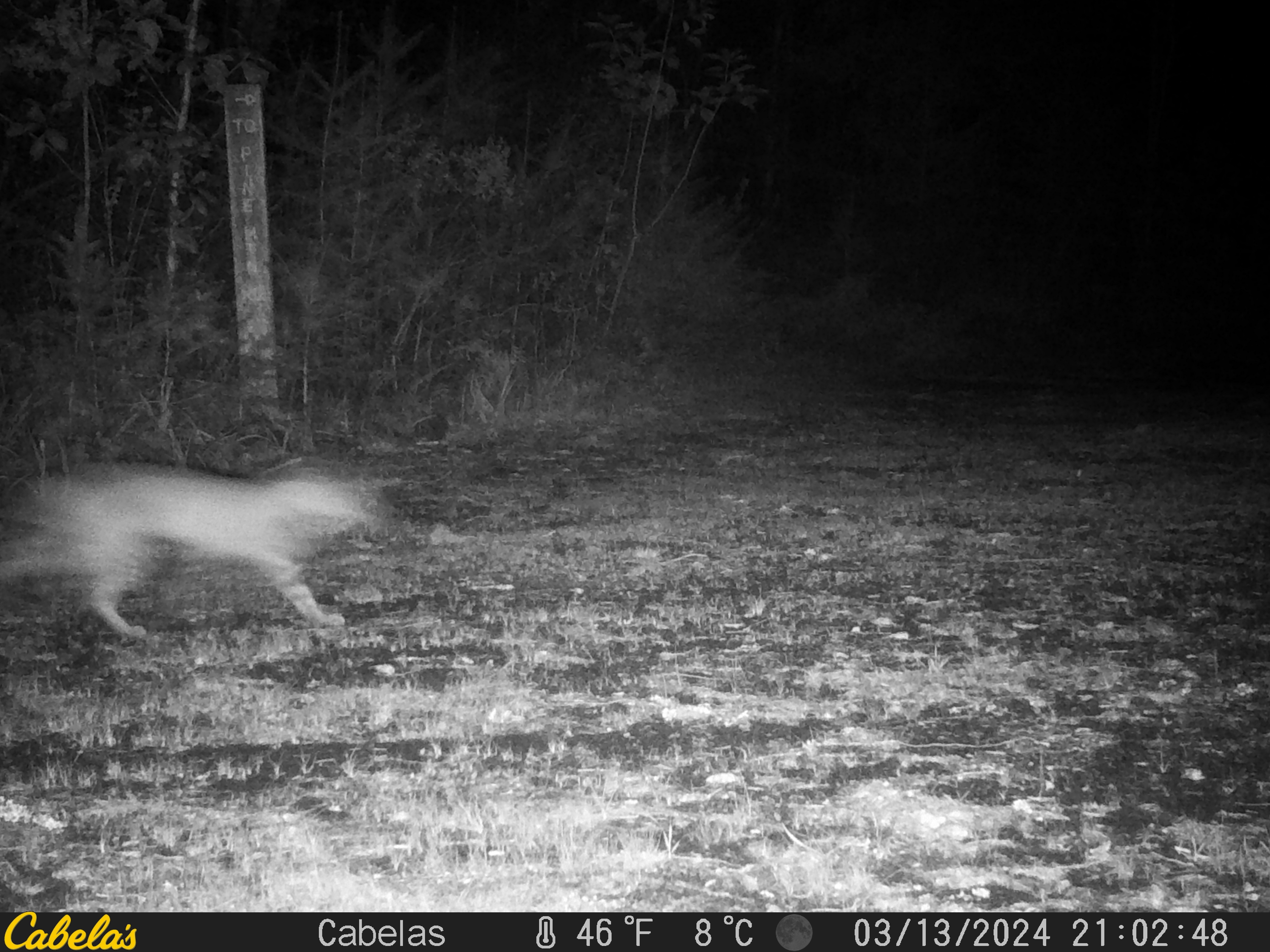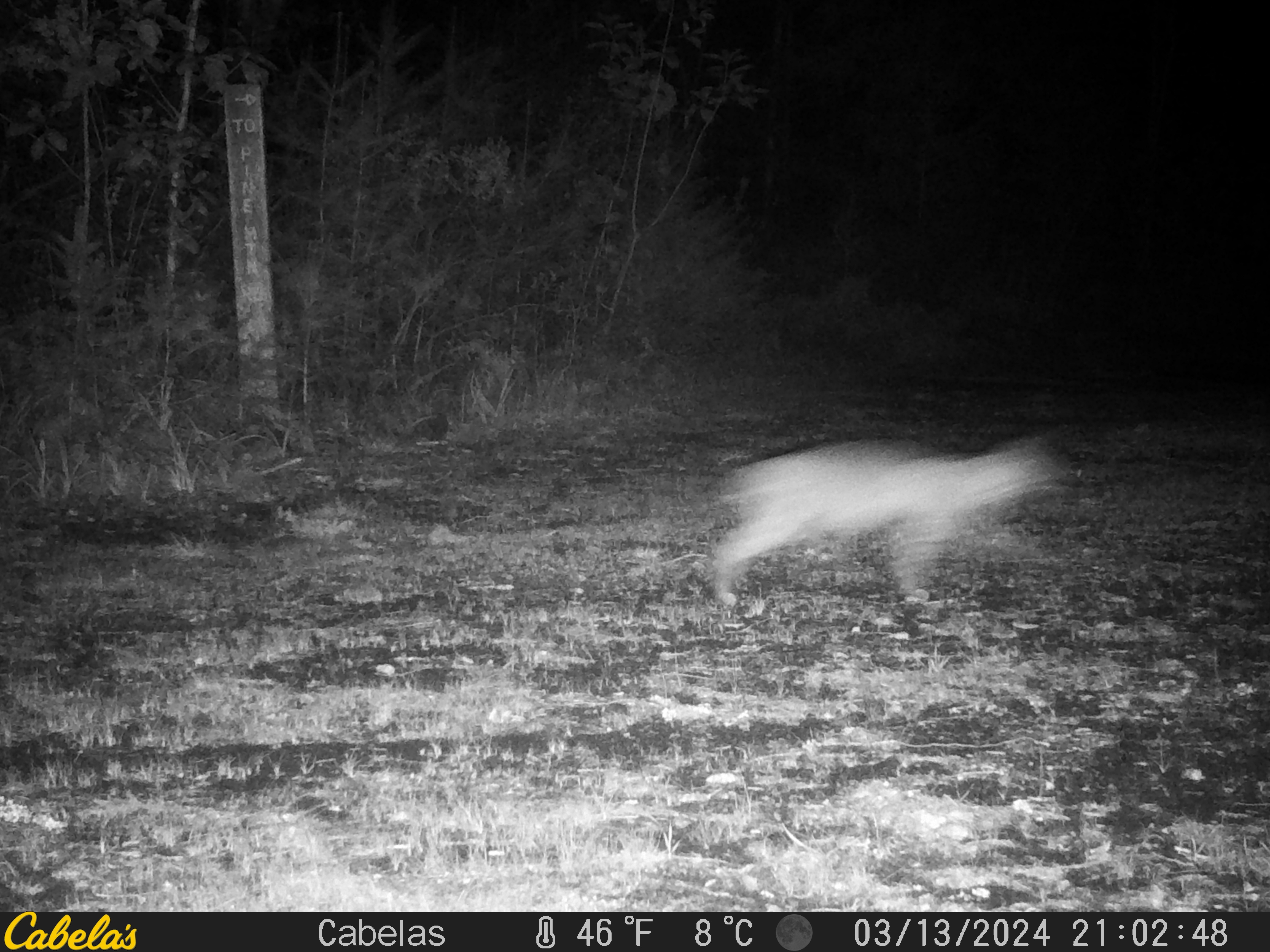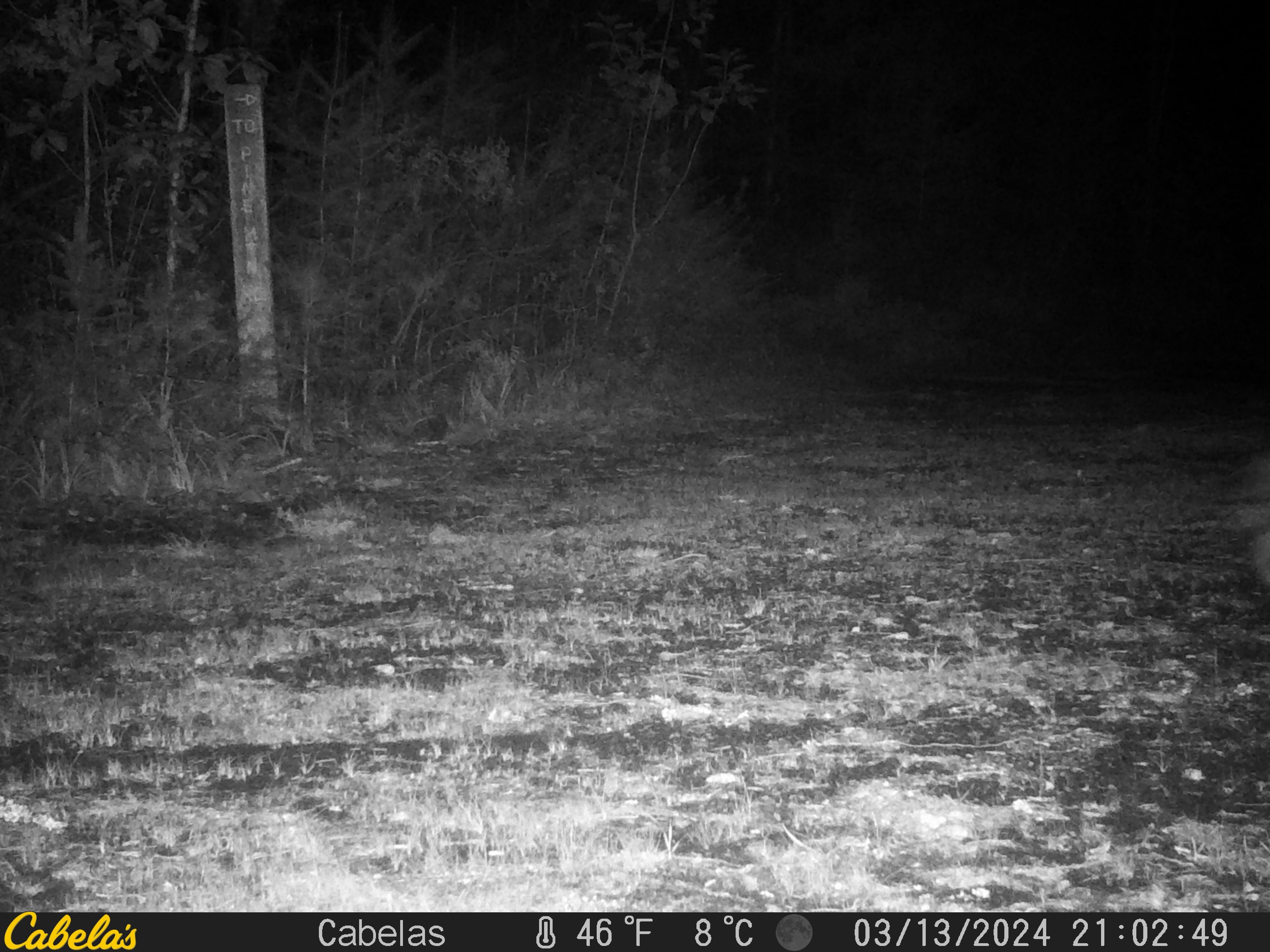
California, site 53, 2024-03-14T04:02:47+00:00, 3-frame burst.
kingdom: Animalia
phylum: Chordata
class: Mammalia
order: Carnivora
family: Felidae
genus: Lynx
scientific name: Lynx rufus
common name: bobcat